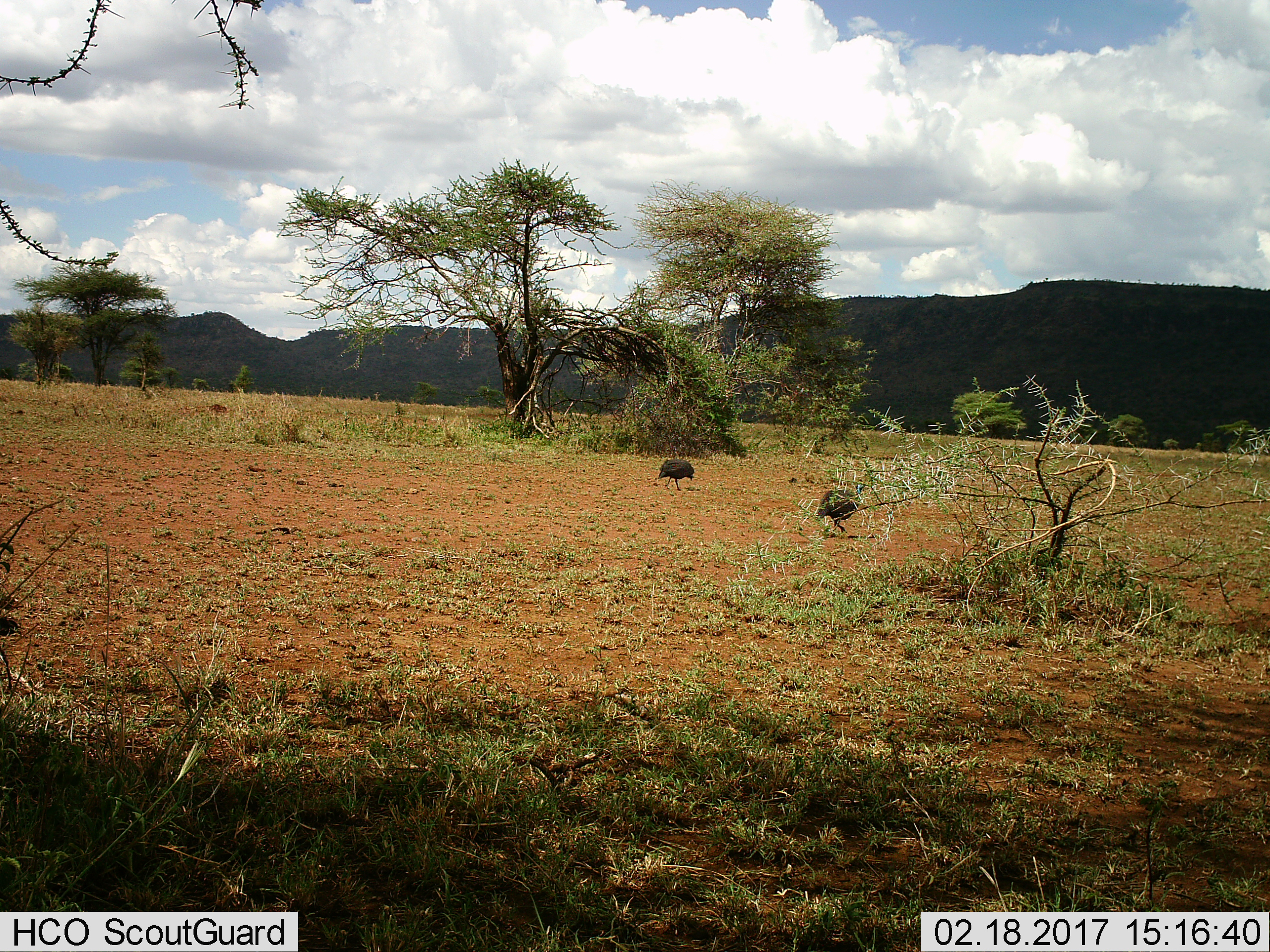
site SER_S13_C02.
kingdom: Animalia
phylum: Chordata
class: Aves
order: Galliformes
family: Numididae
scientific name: Numididae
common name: guineafowl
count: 2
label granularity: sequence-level